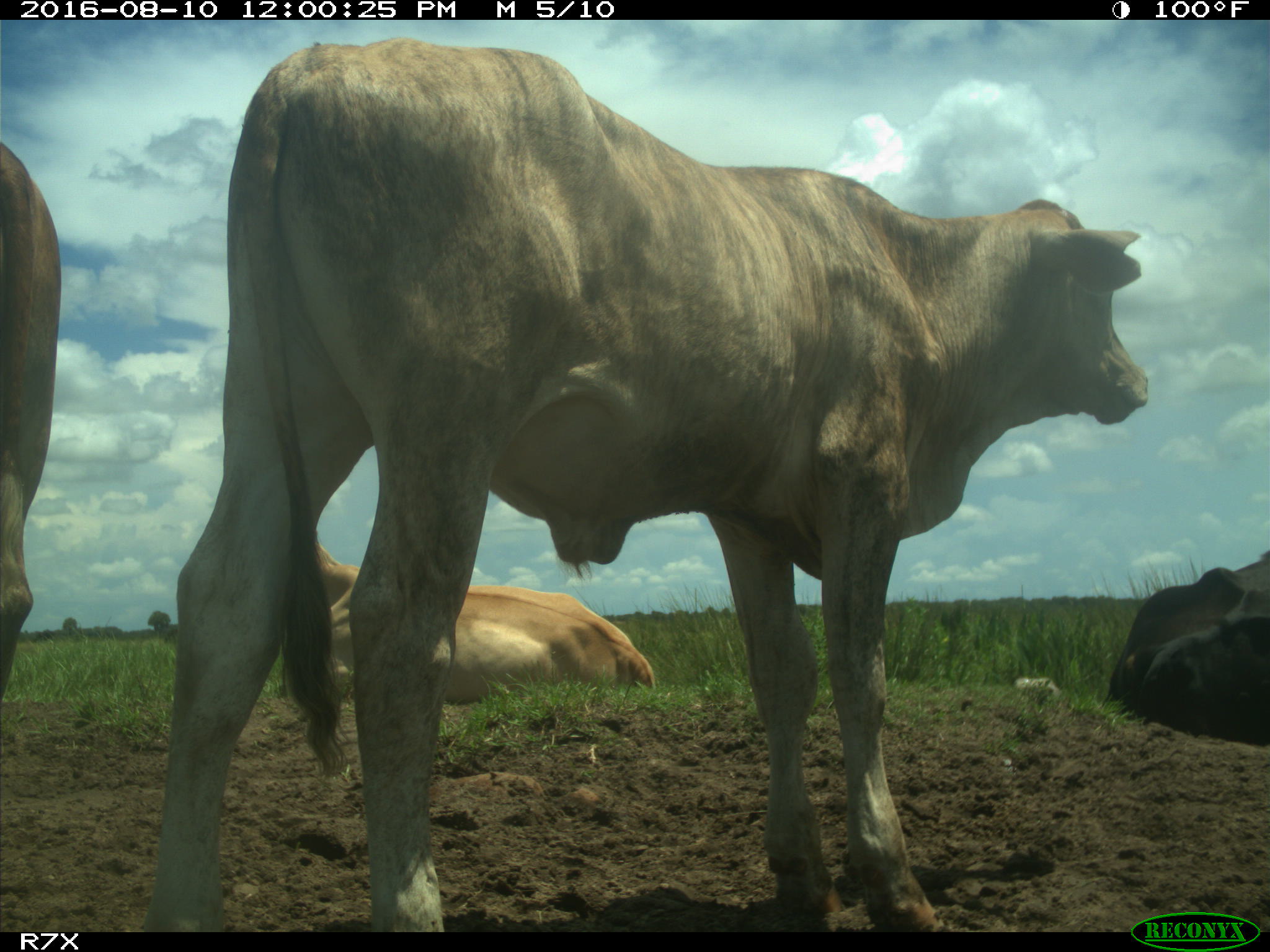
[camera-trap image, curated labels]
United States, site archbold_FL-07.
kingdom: Animalia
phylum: Chordata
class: Mammalia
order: Artiodactyla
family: Bovidae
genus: Bos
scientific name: Bos taurus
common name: domestic cow